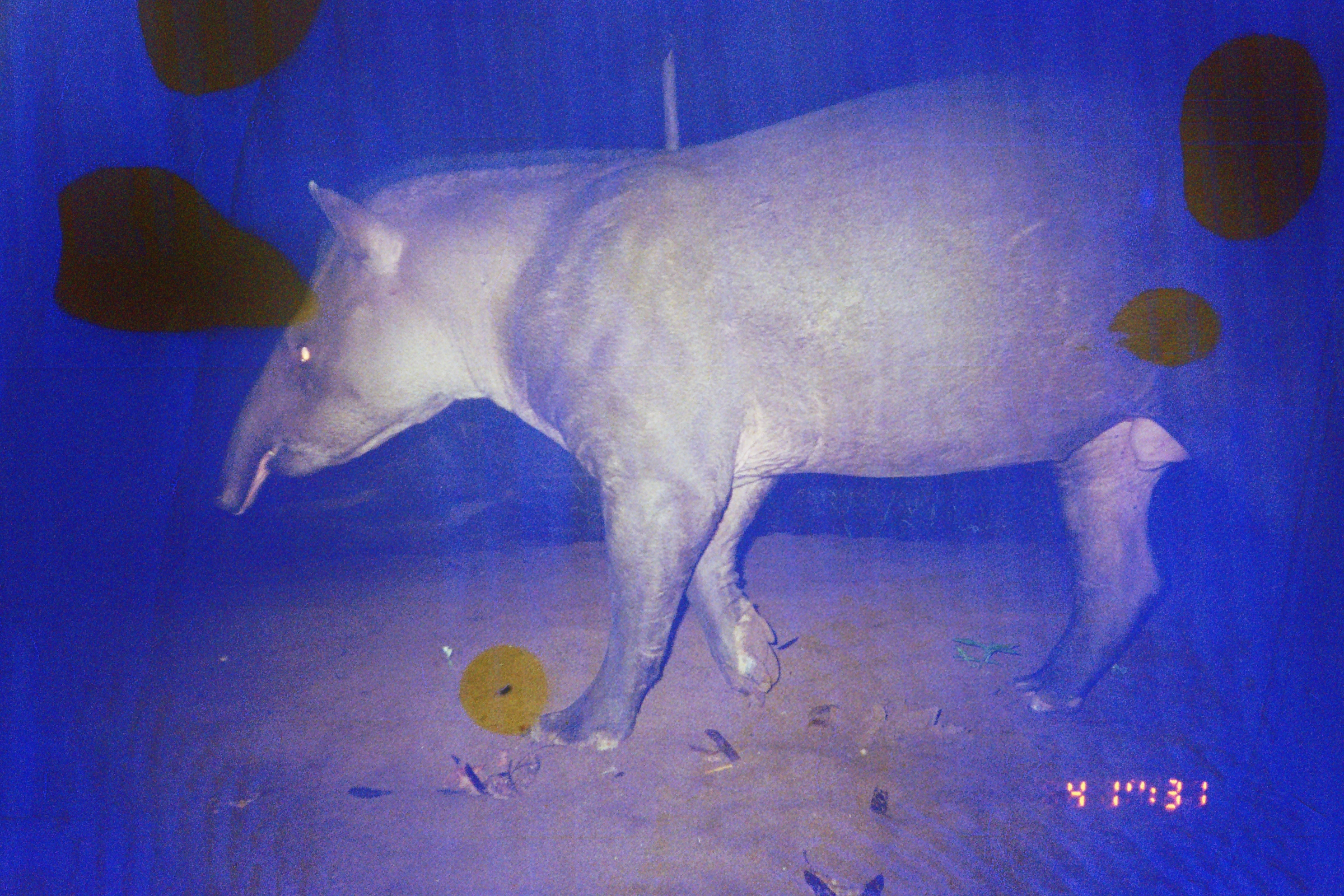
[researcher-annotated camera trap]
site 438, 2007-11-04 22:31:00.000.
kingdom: Animalia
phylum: Chordata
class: Mammalia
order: Perissodactyla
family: Tapiridae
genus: Tapirus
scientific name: Tapirus terrestris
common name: south american tapir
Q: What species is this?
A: Tapirus terrestris (south american tapir).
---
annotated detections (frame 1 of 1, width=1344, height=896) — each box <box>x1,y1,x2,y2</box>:
tapirus terrestris: <box>218,67,1344,753</box>